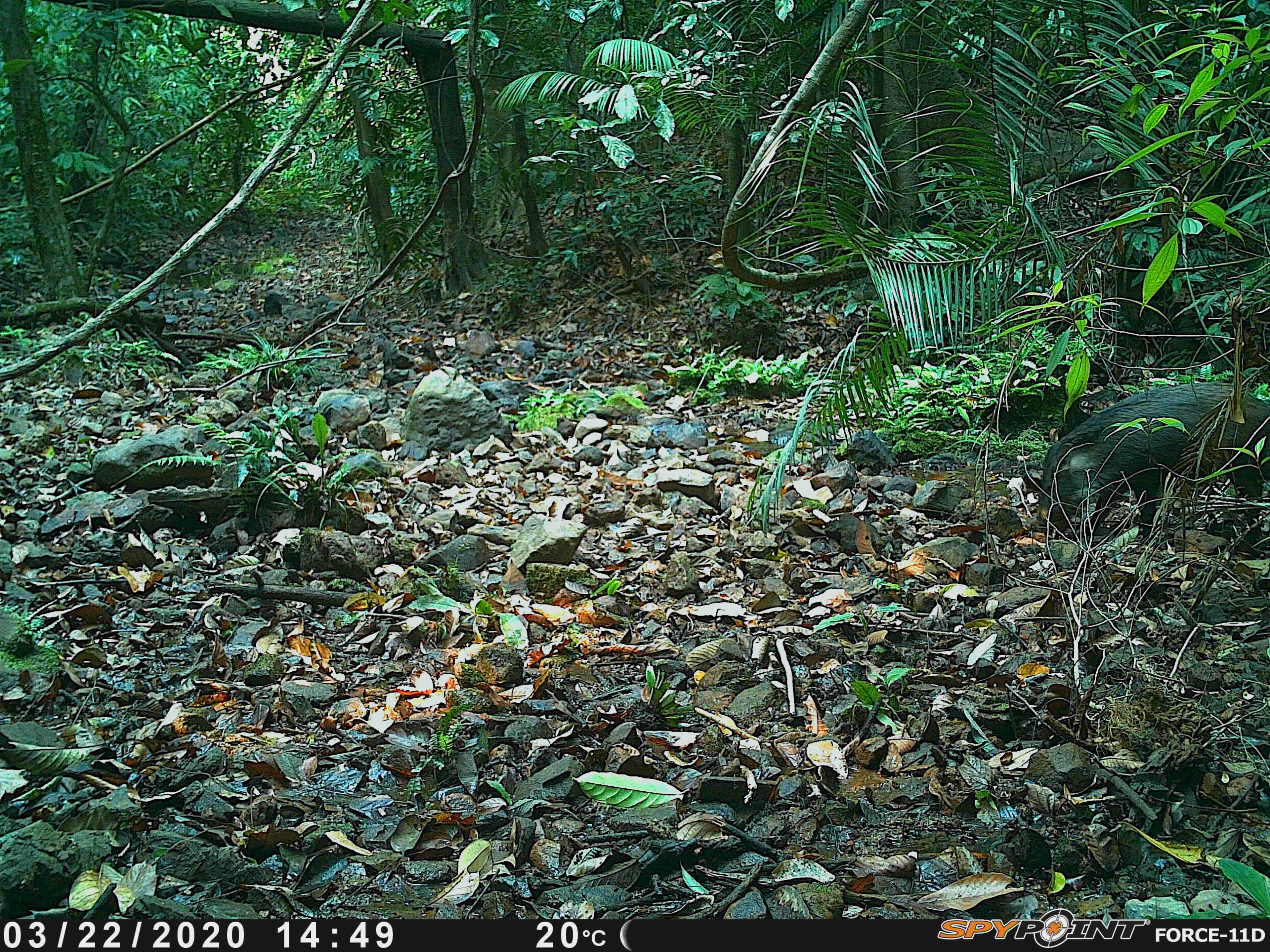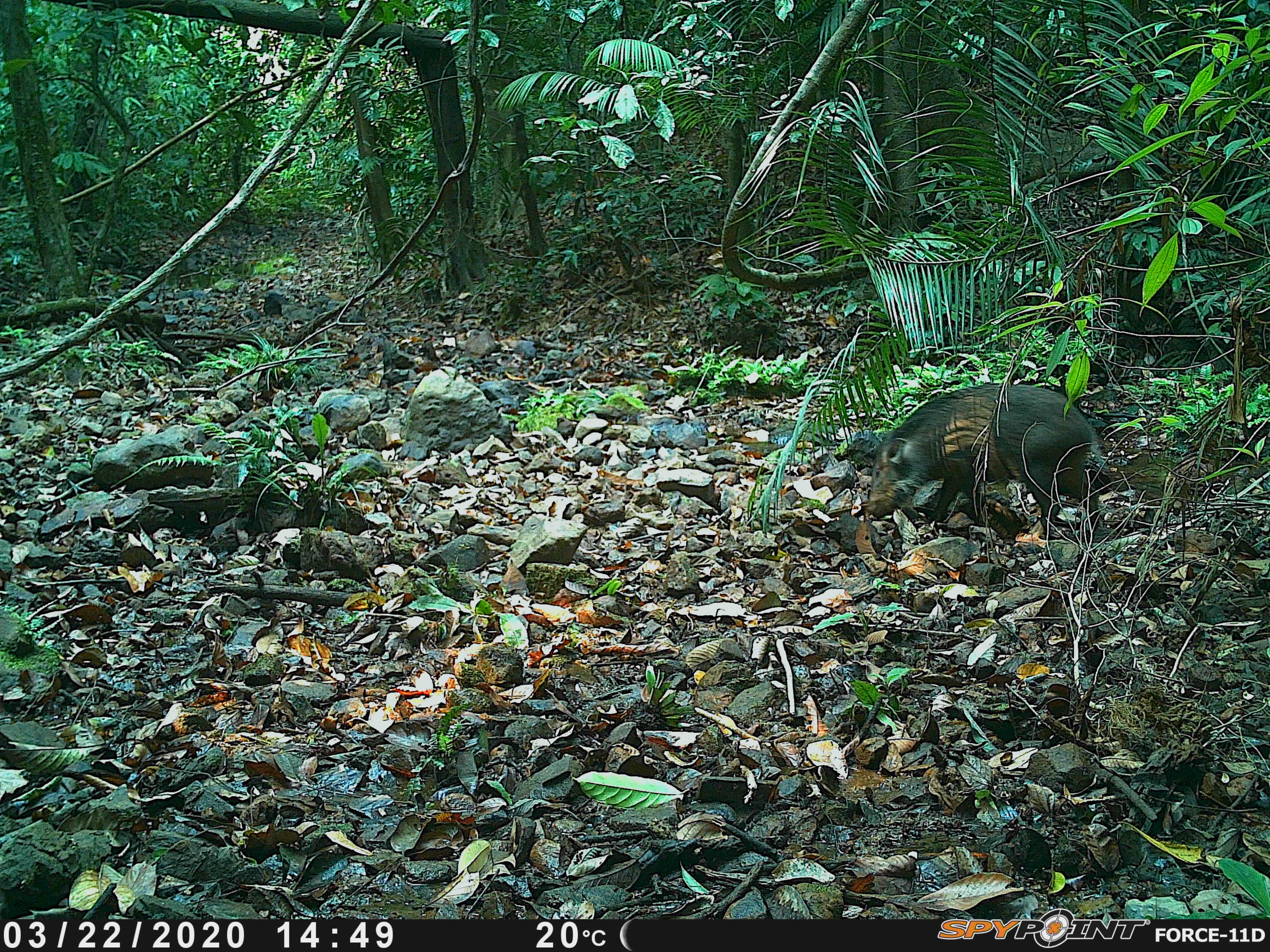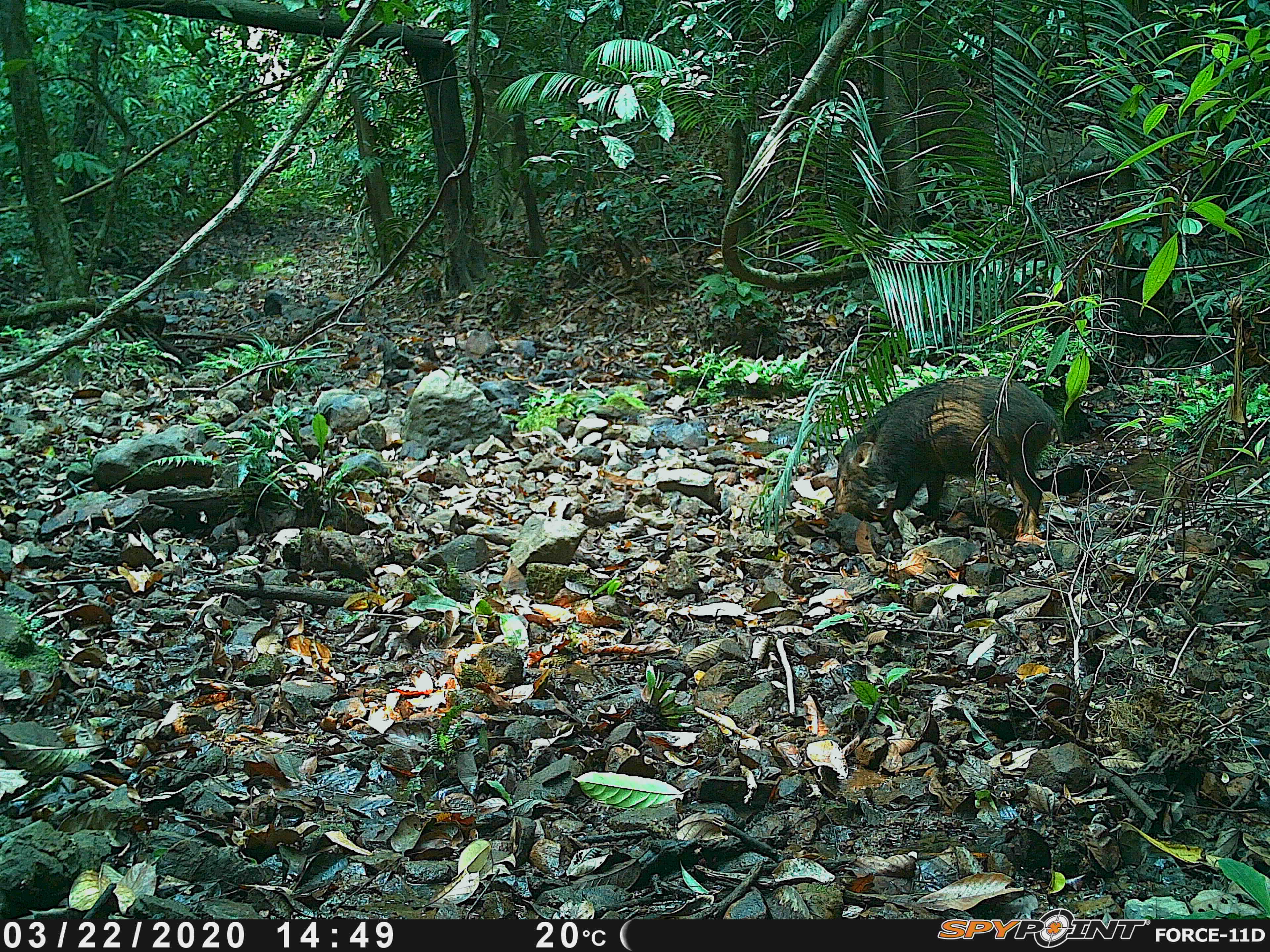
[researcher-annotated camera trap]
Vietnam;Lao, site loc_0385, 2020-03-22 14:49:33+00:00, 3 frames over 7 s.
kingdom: Animalia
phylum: Chordata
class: Mammalia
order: Artiodactyla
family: Suidae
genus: Sus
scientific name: Sus scrofa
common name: eurasian wild pig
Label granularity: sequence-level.